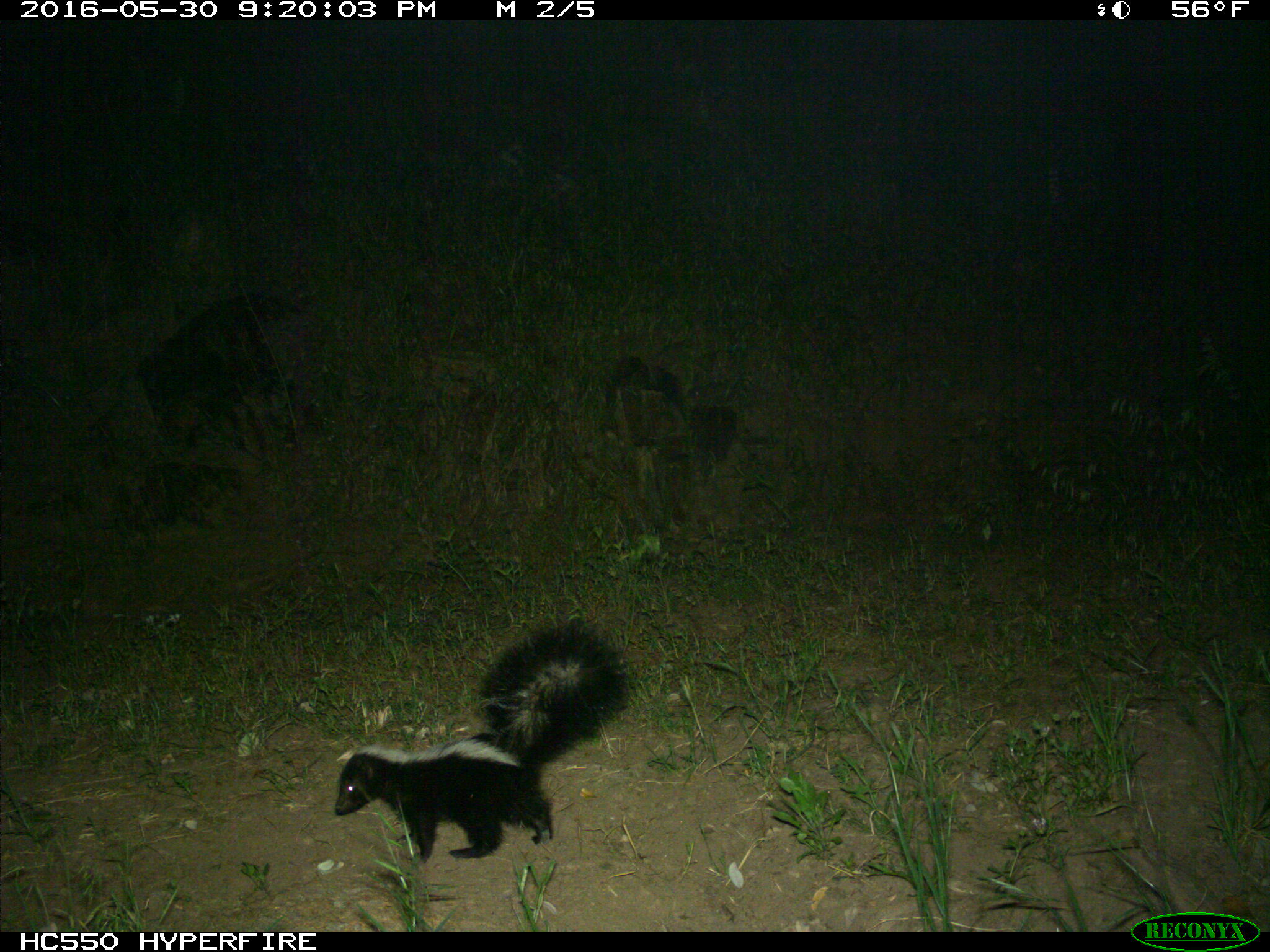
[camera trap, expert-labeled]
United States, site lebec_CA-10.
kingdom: Animalia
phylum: Chordata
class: Mammalia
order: Carnivora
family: Mephitidae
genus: Mephitis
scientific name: Mephitis mephitis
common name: striped skunk